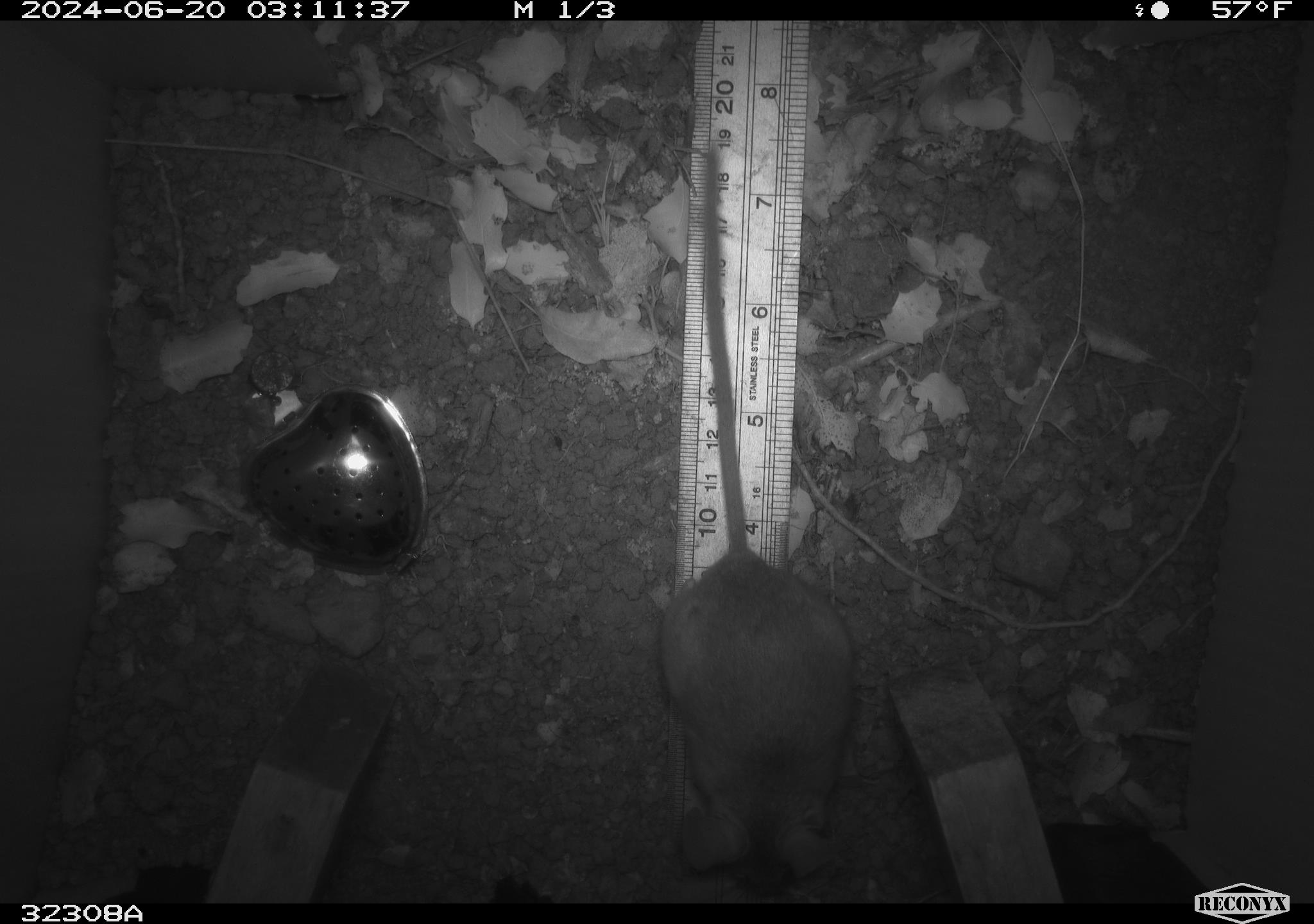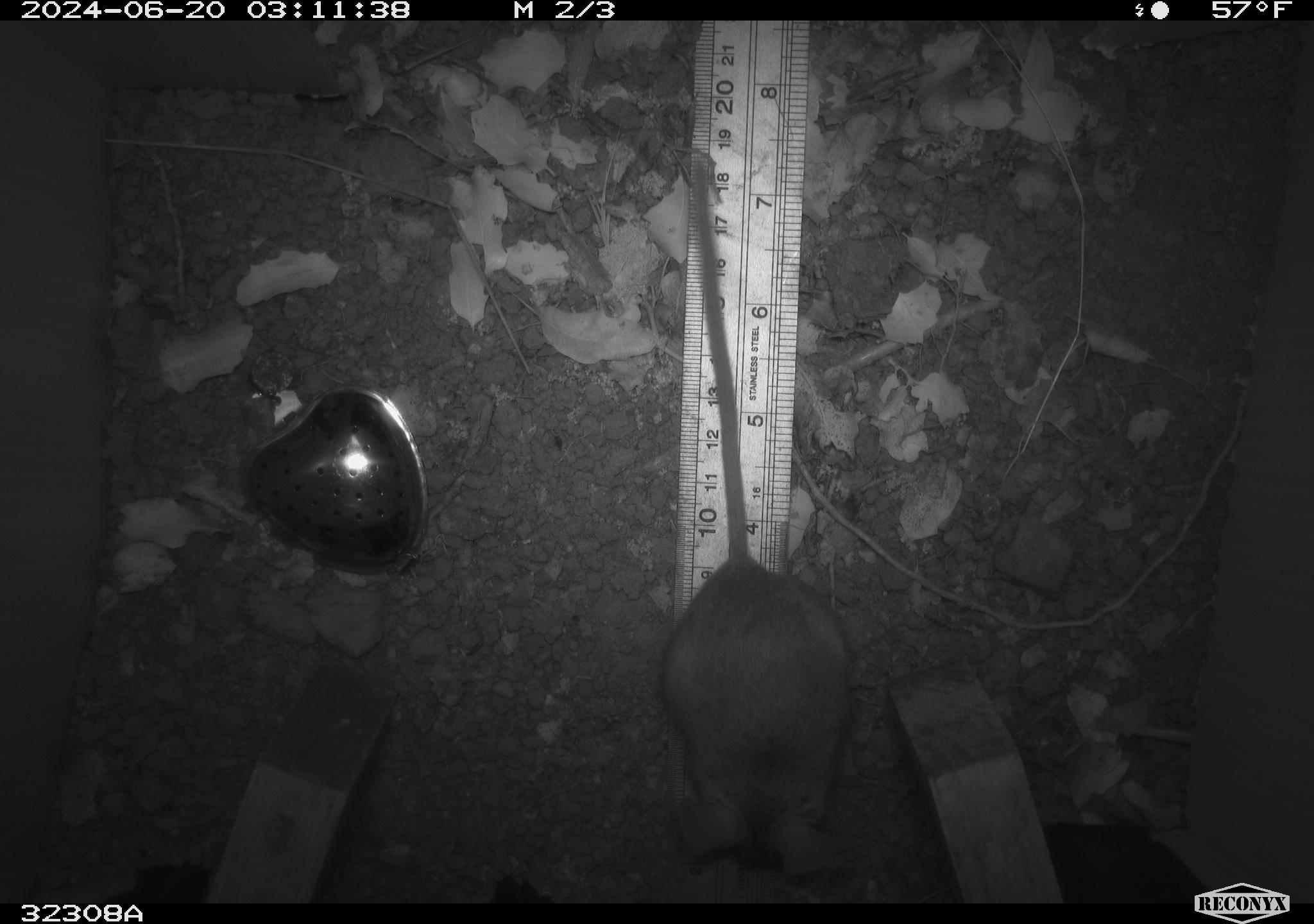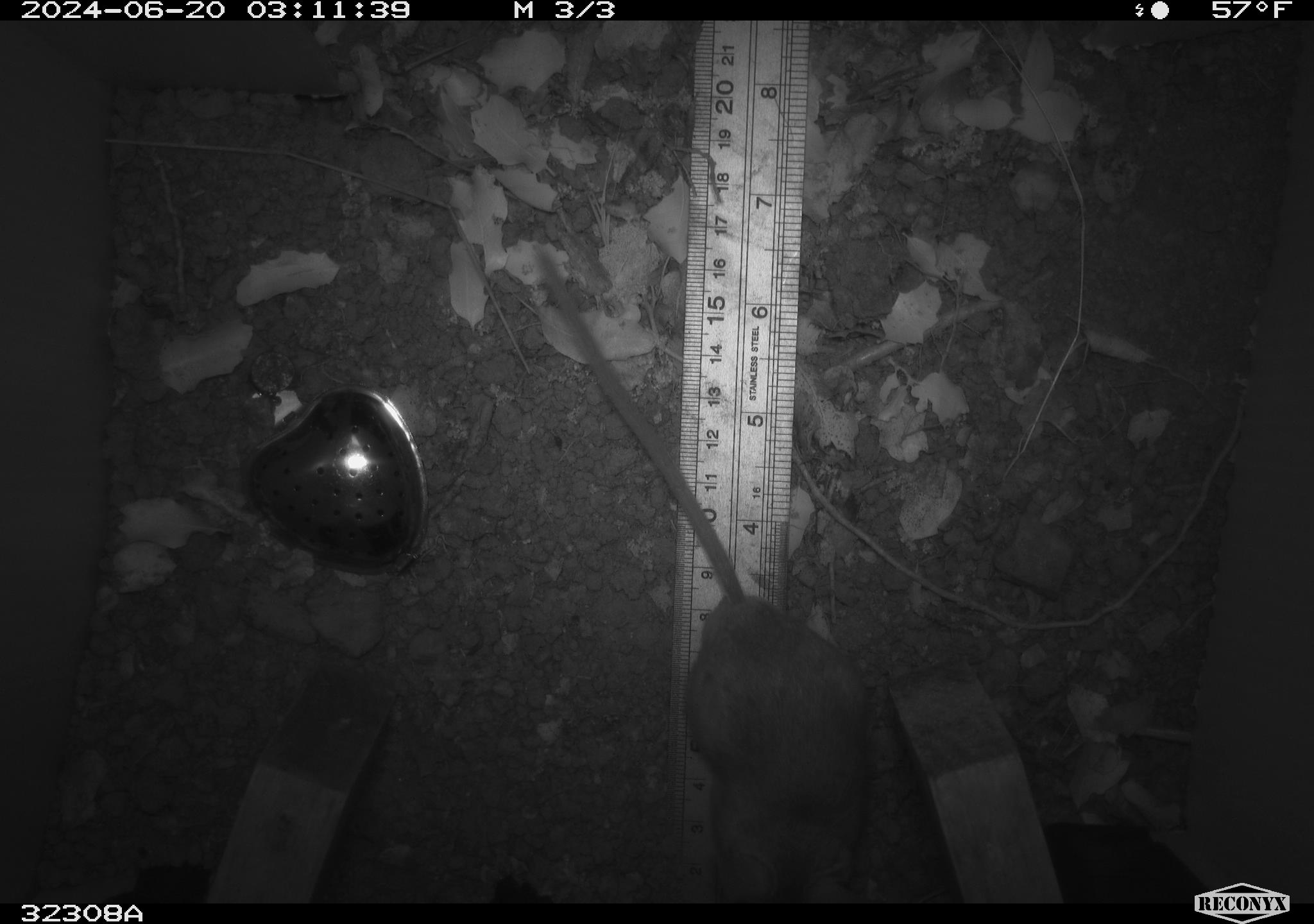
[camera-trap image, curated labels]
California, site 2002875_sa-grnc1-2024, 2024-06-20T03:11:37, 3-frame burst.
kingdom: Animalia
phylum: Chordata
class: Mammalia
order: Rodentia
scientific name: Rodentia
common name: rodent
Rodent (Rodentia).